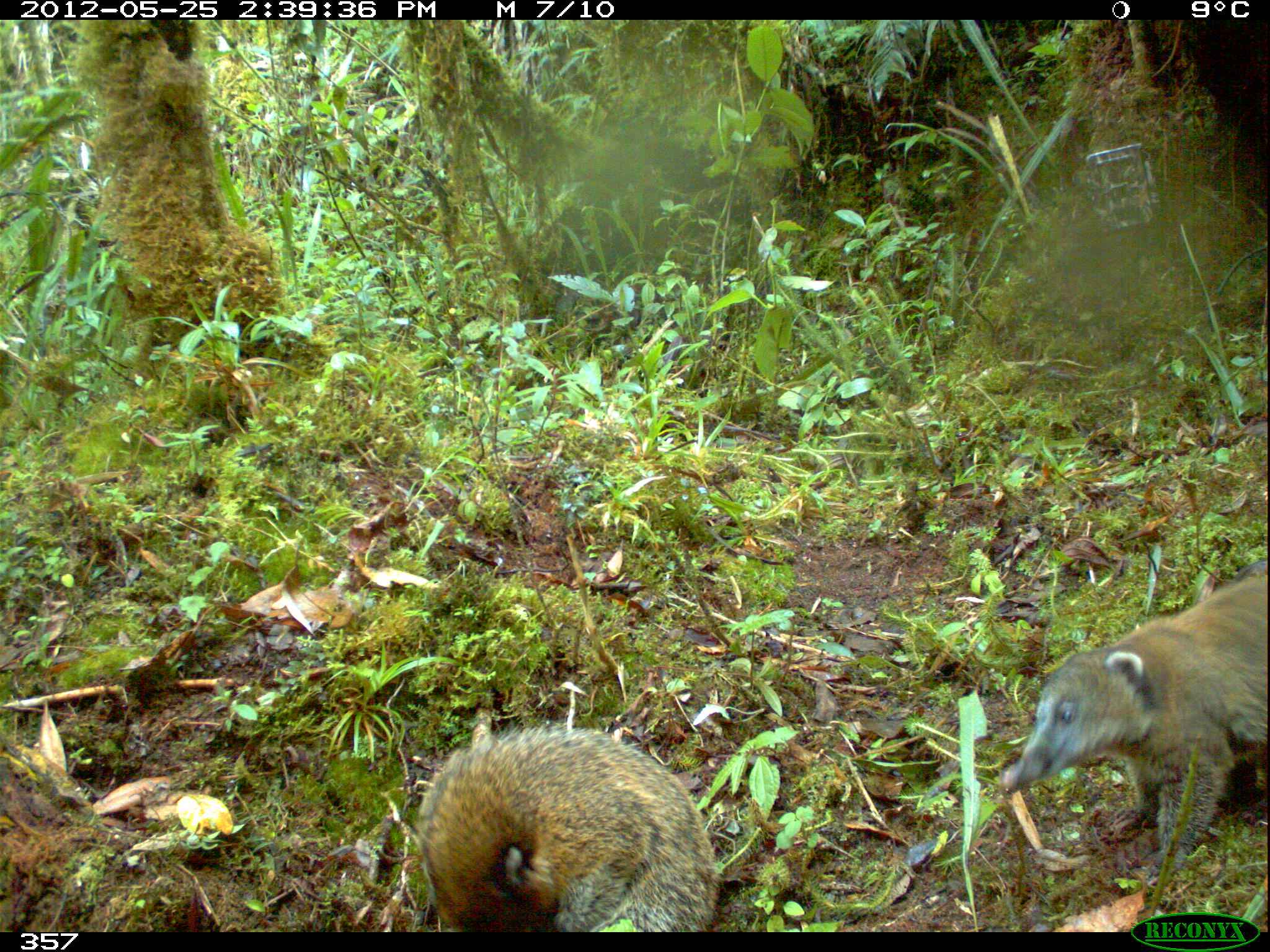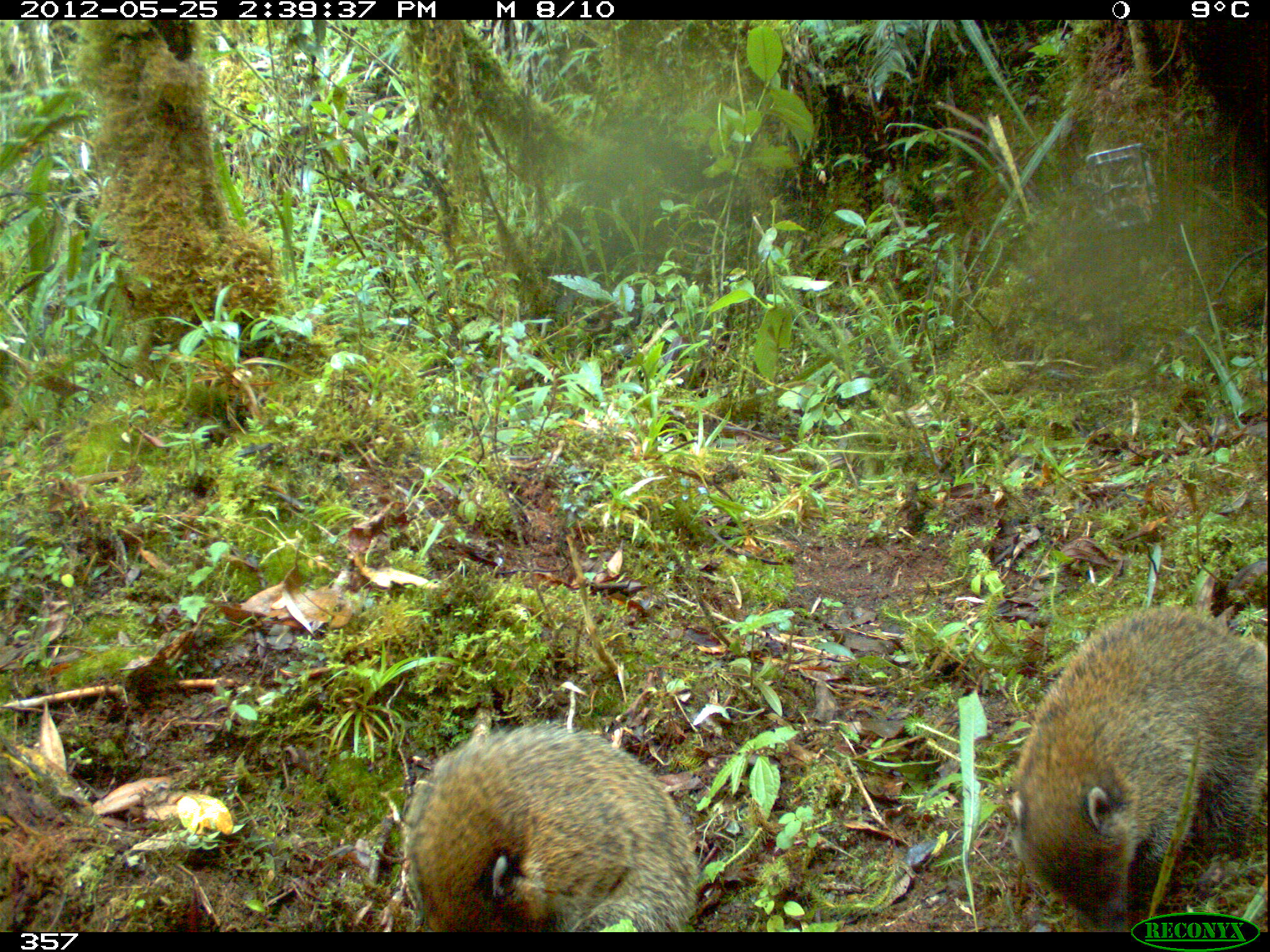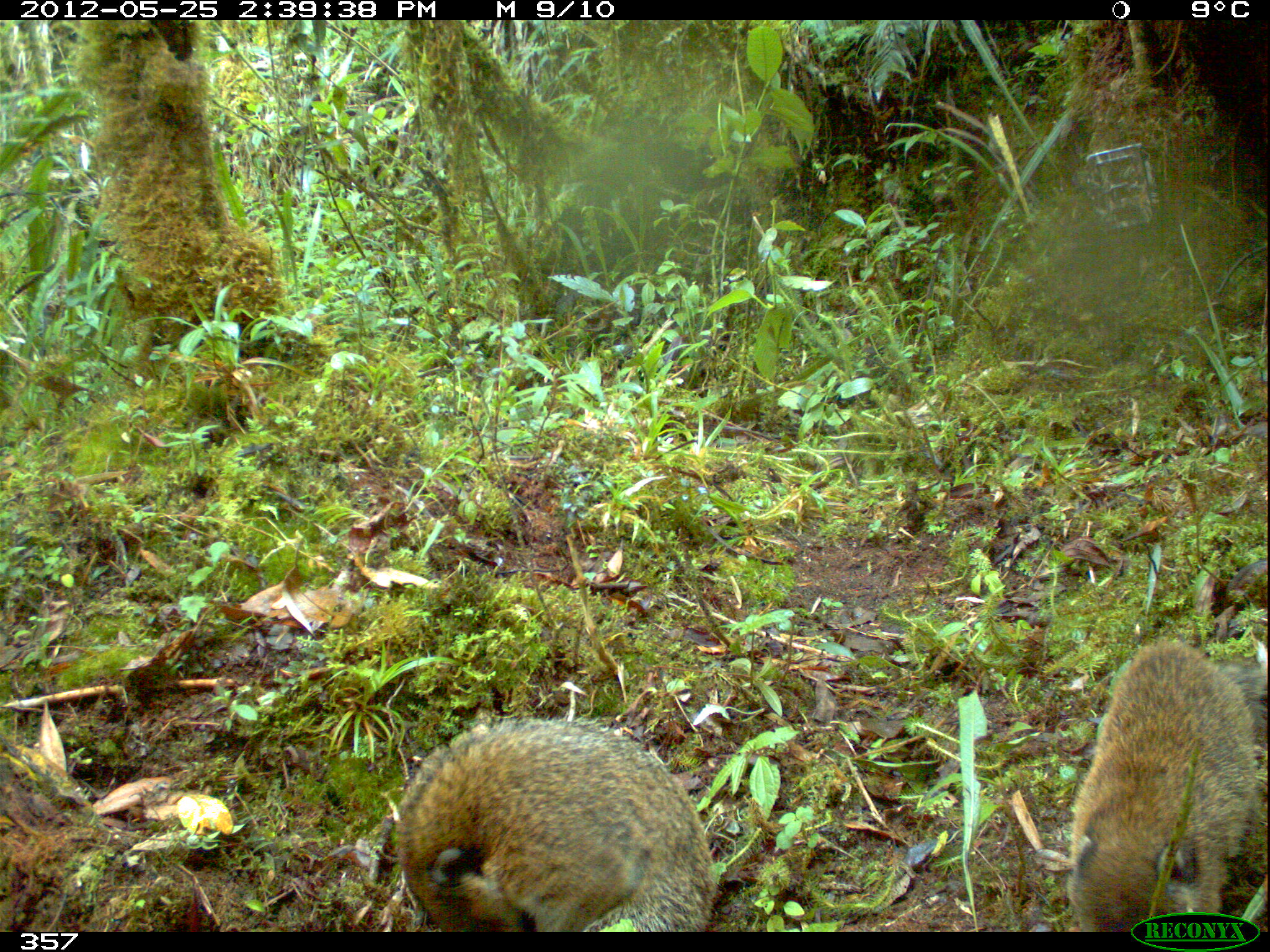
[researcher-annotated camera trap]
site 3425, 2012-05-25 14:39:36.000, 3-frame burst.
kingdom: Animalia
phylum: Chordata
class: Mammalia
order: Carnivora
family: Procyonidae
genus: Nasua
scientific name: Nasua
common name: coatis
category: unknown coati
Unknown coati (coatis) (Nasua).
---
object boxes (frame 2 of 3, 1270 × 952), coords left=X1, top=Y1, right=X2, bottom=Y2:
unknown coati: left=1007, top=603, right=1270, bottom=930; left=403, top=720, right=696, bottom=932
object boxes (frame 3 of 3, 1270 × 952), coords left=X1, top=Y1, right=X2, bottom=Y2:
unknown coati: left=393, top=710, right=717, bottom=930; left=1064, top=636, right=1260, bottom=930